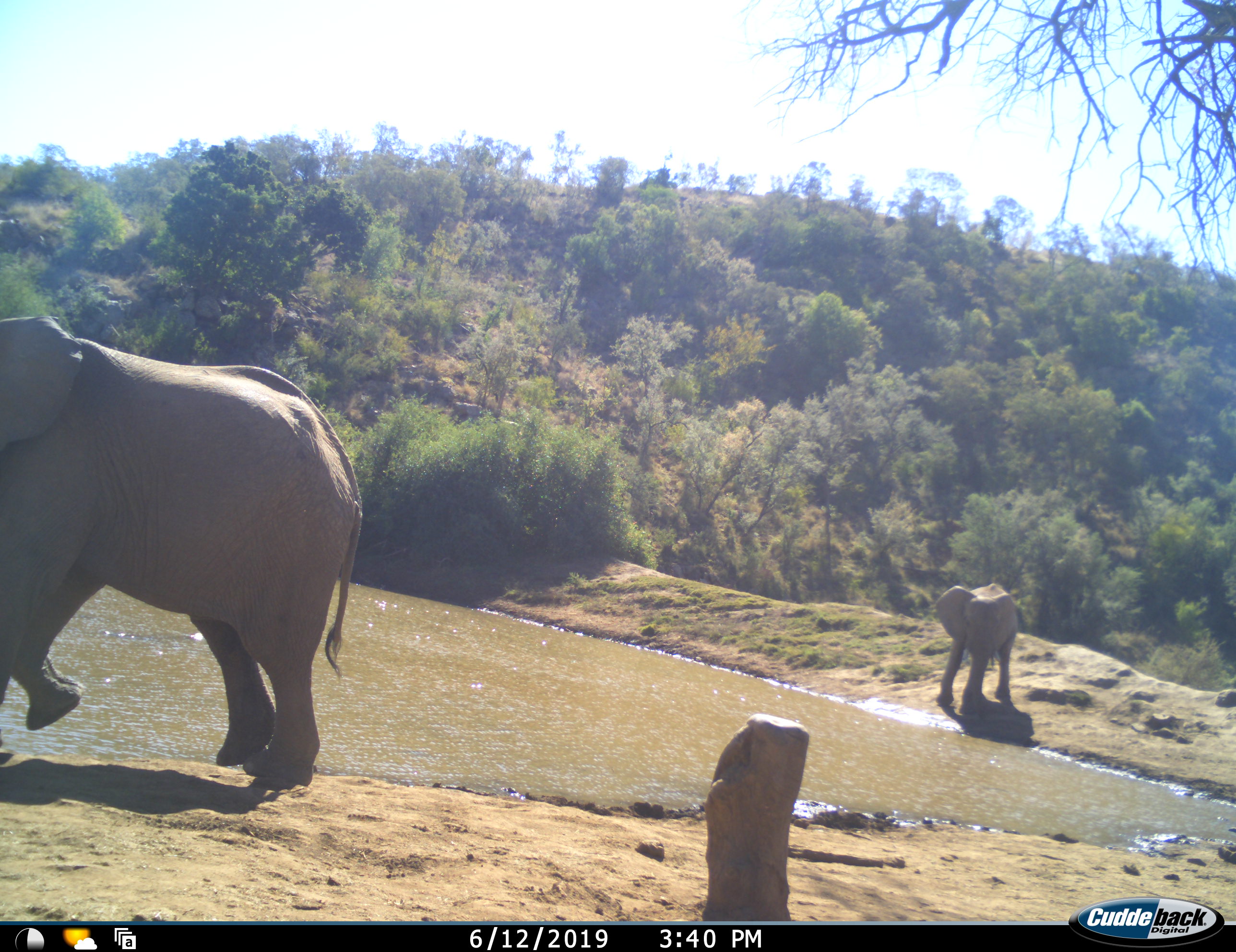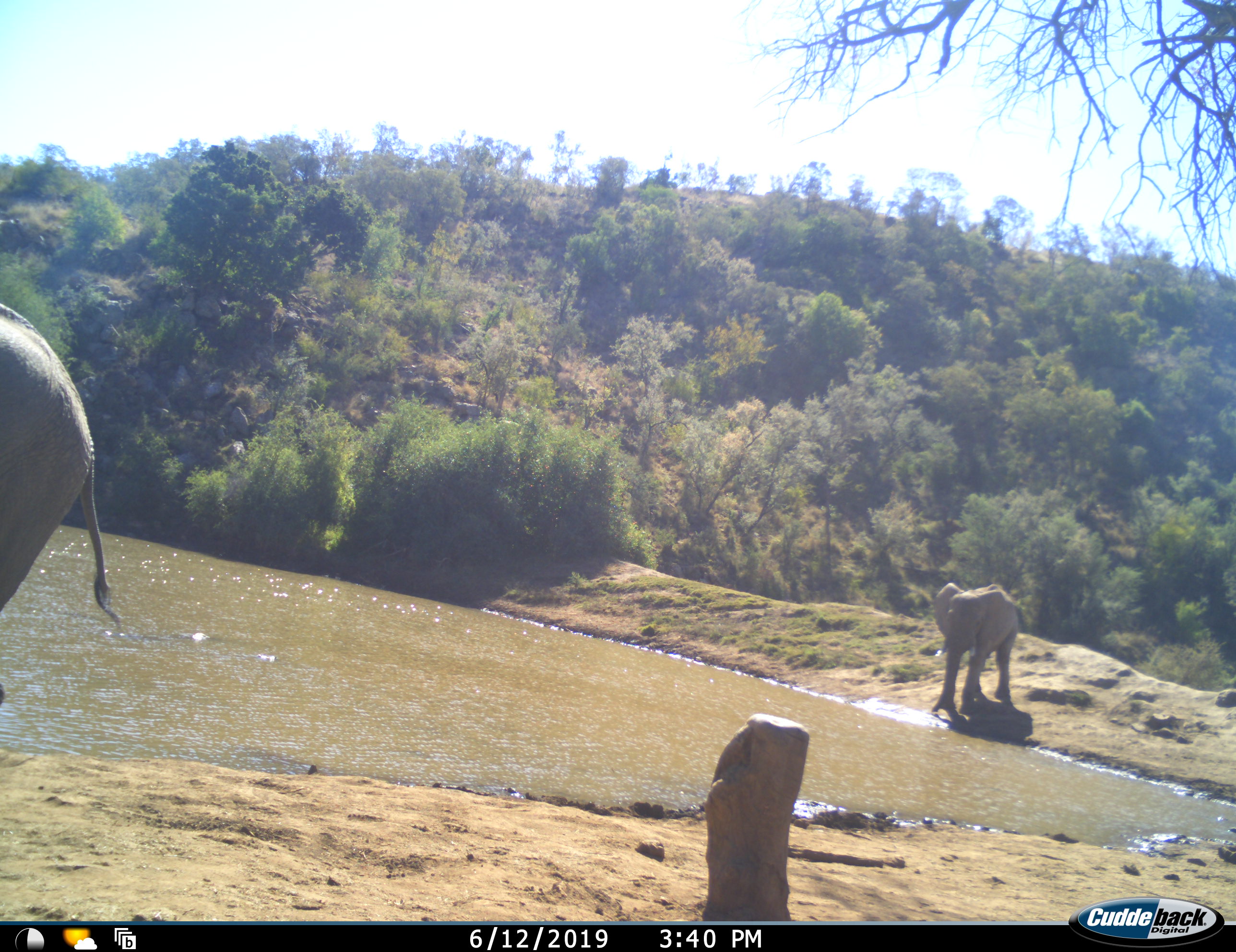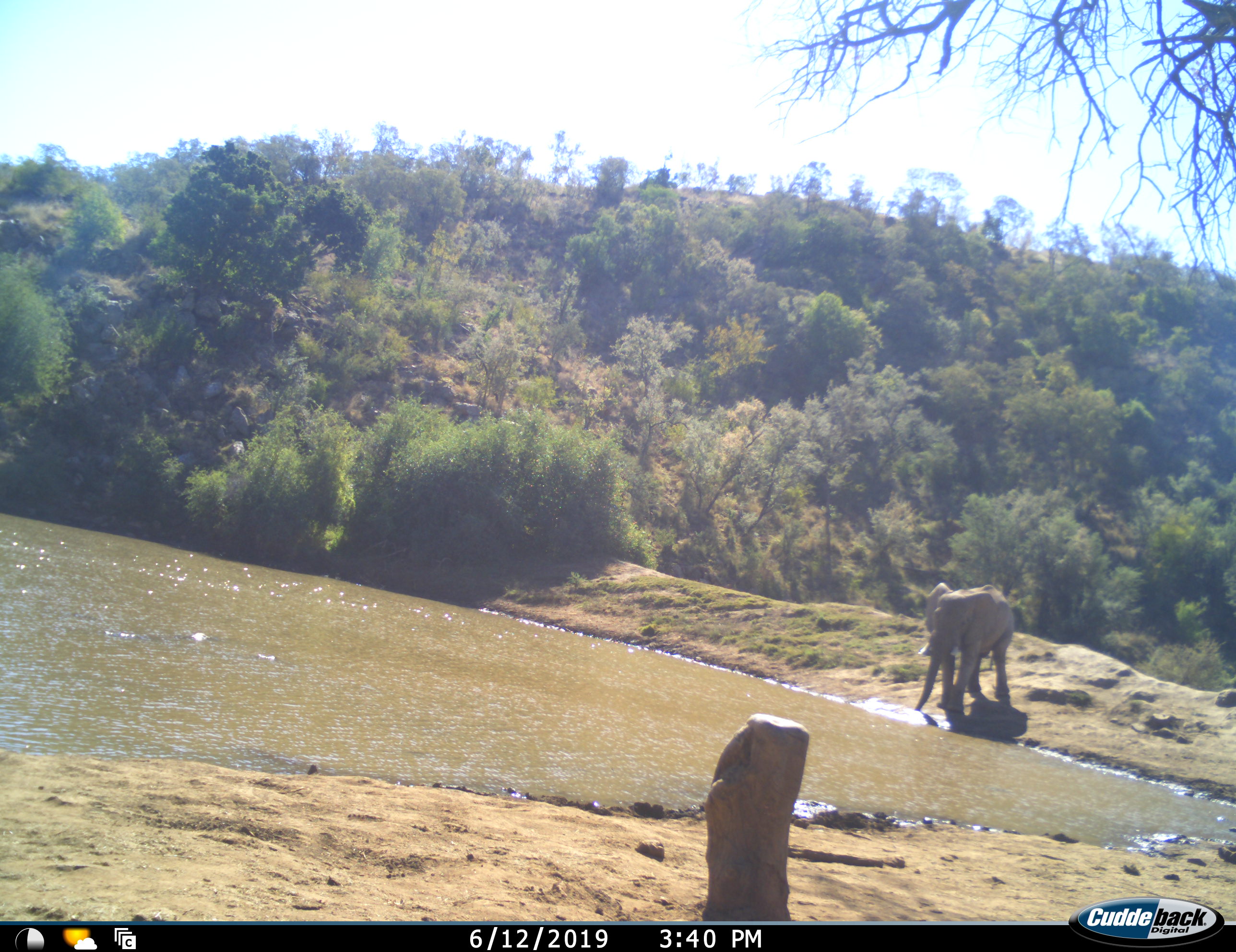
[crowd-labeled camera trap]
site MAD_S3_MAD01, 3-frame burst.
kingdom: Animalia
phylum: Chordata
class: Mammalia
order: Proboscidea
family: Elephantidae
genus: Loxodonta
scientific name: Loxodonta africana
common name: african bush elephant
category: elephant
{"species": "elephant (african bush elephant) (Loxodonta africana)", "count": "2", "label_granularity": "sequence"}